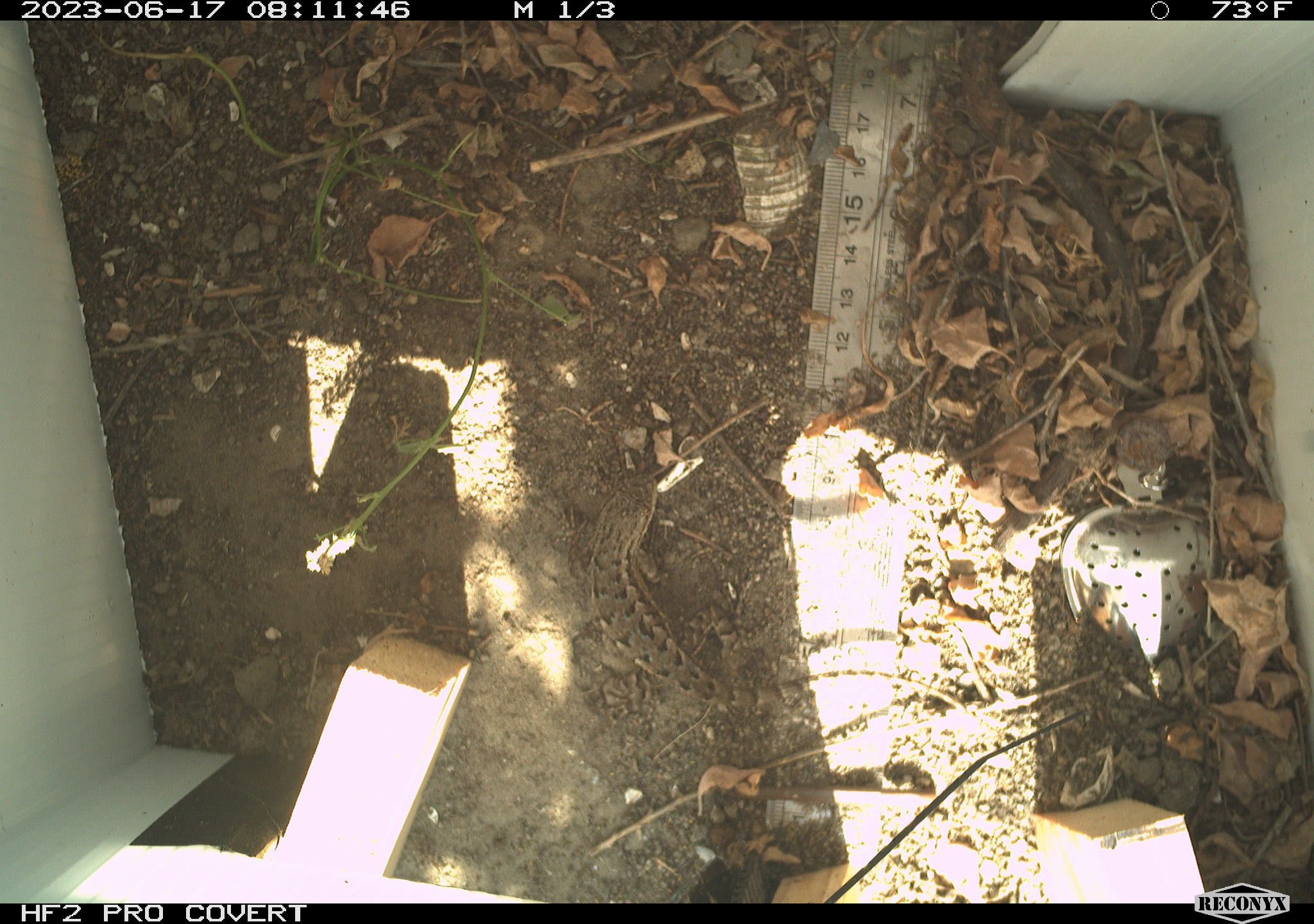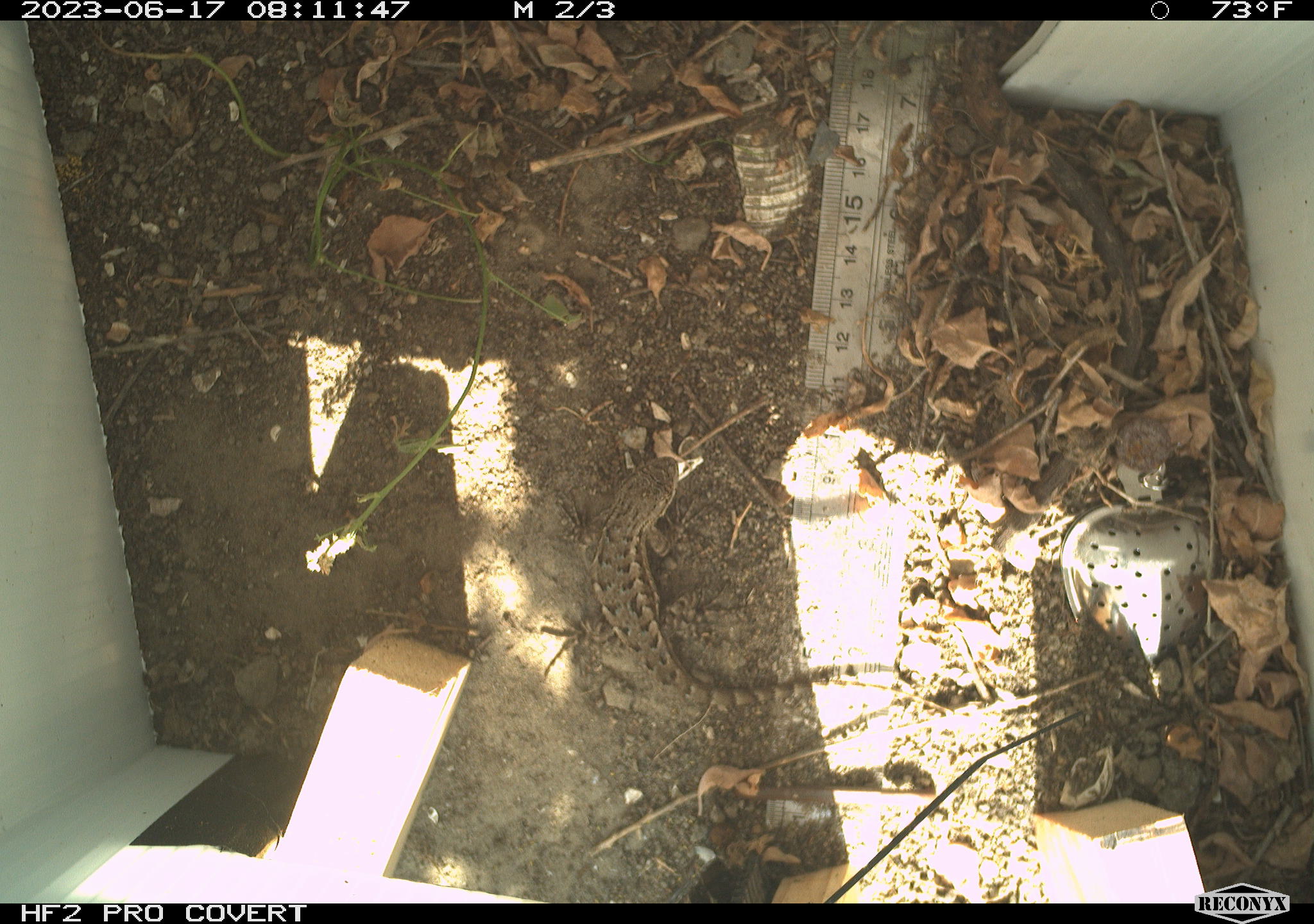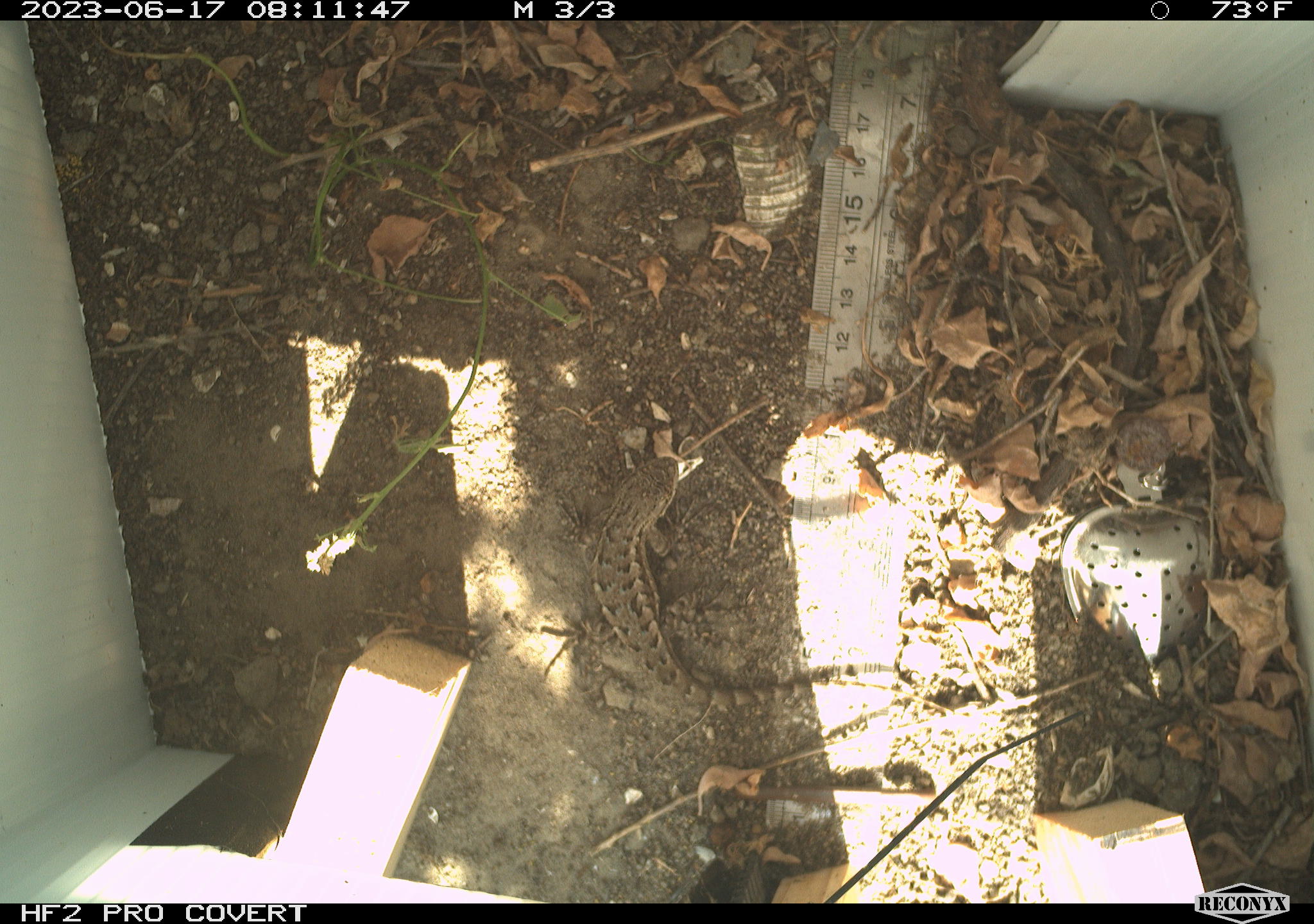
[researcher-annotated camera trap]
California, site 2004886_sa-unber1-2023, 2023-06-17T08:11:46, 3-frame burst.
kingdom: Animalia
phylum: Chordata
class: Reptilia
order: Squamata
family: Phrynosomatidae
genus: Sceloporus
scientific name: Sceloporus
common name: spiny lizards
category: sceloporus species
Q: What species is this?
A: Sceloporus species (spiny lizards) (Sceloporus).